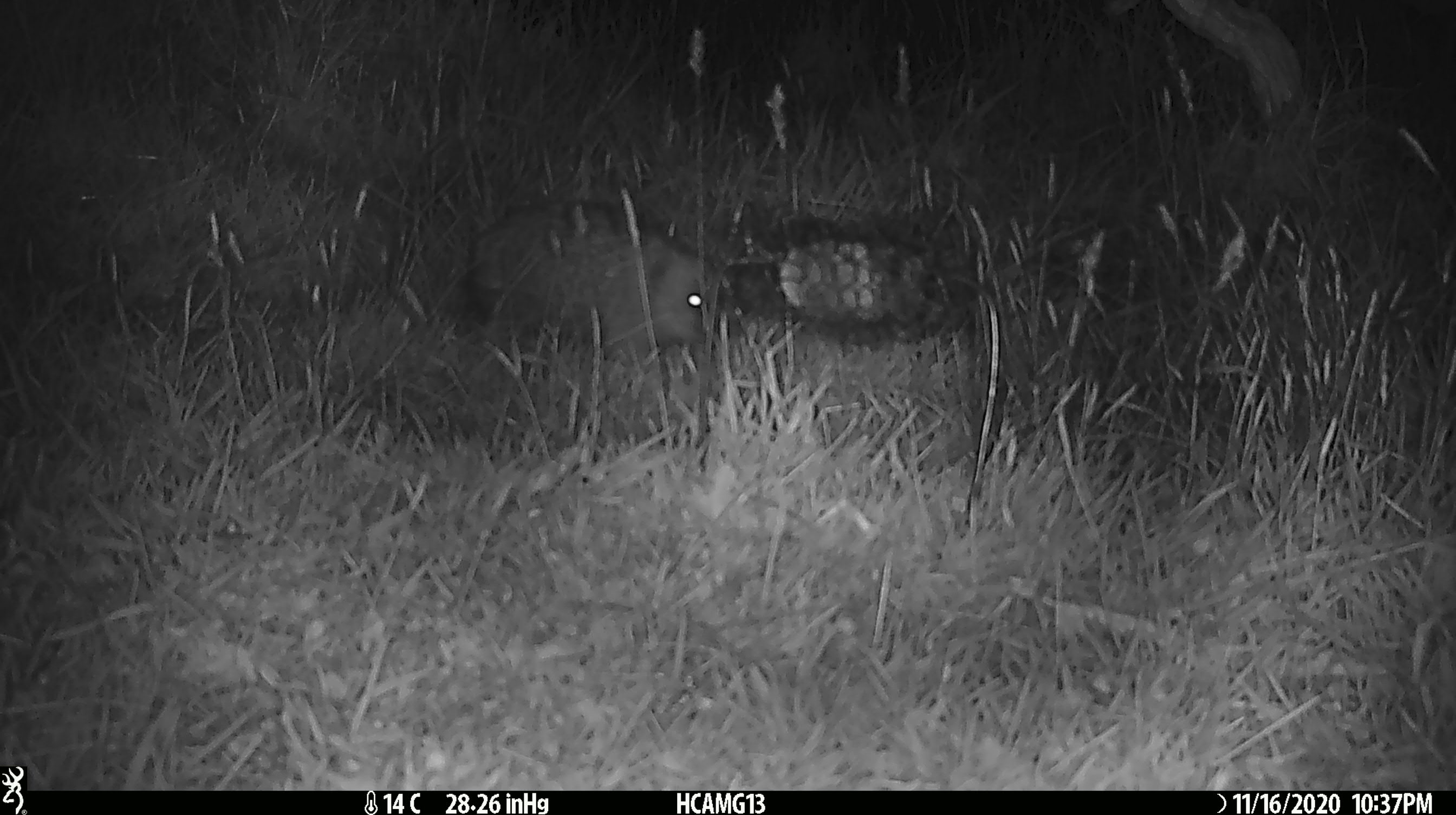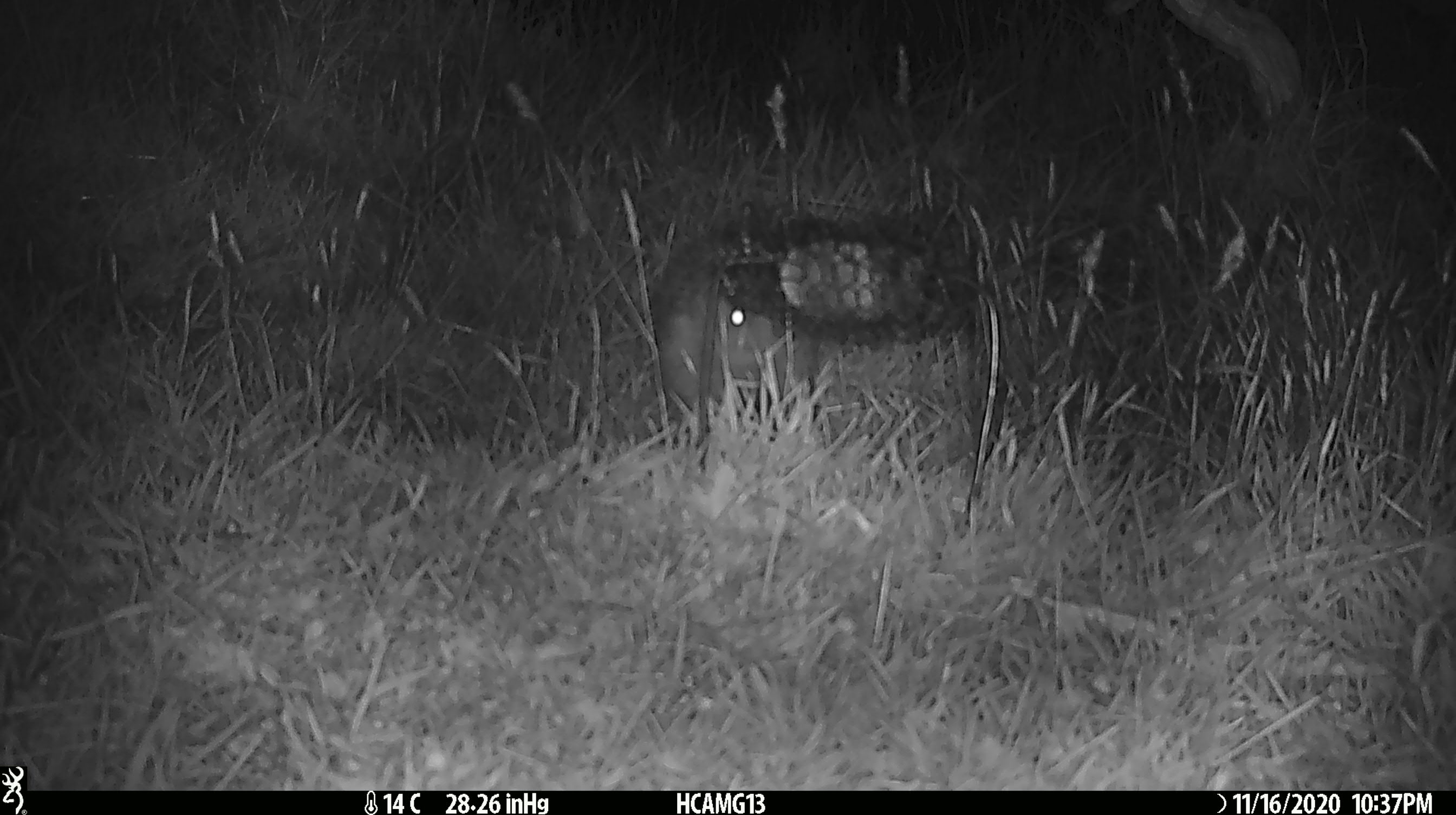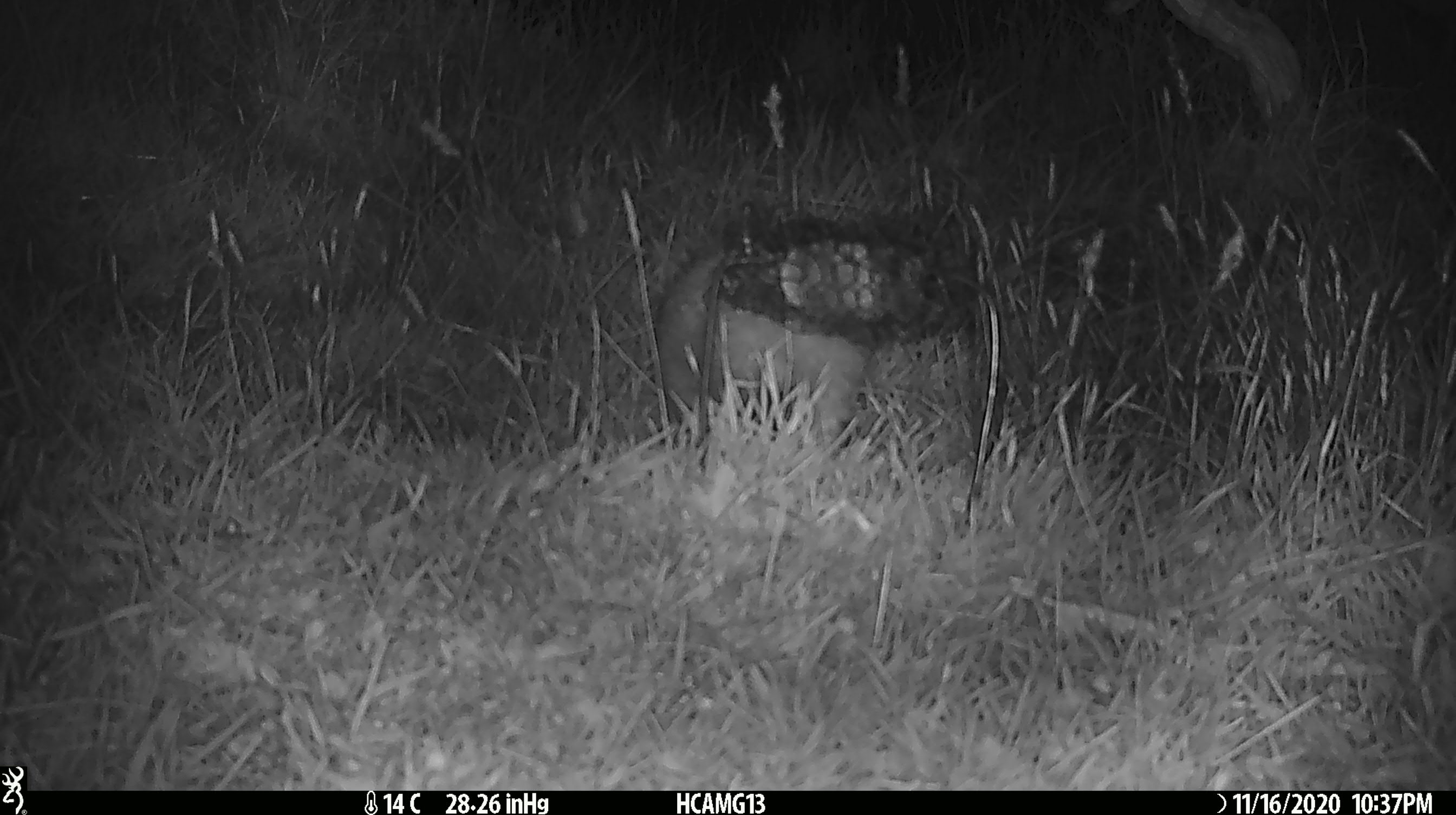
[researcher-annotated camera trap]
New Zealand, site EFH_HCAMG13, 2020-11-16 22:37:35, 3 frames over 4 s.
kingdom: Animalia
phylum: Chordata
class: Mammalia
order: Eulipotyphla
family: Erinaceidae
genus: Erinaceus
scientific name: Erinaceus europaeus europaeus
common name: european hedgehog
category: hedgehog